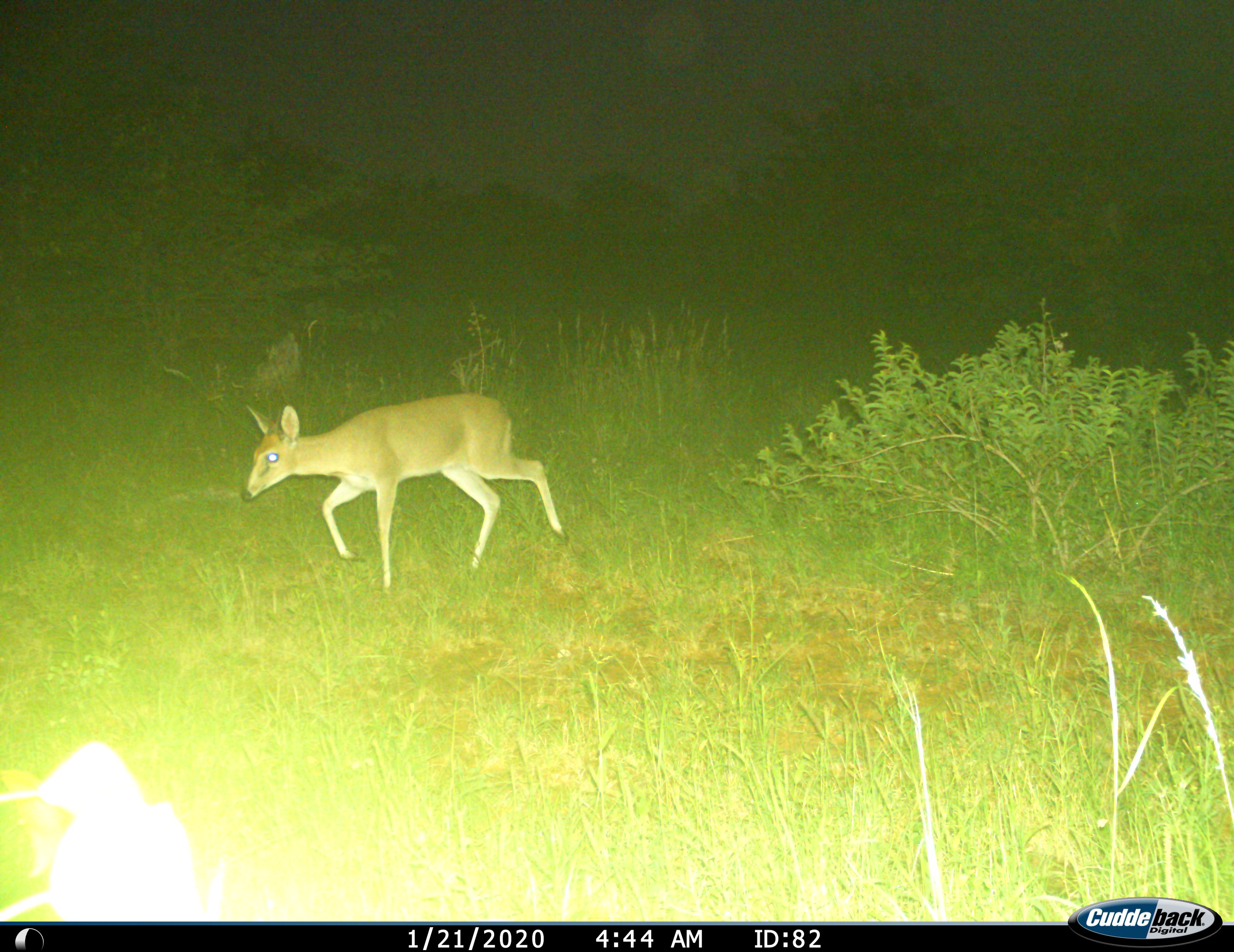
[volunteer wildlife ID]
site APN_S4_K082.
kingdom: Animalia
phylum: Chordata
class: Mammalia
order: Artiodactyla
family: Bovidae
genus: Sylvicapra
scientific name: Sylvicapra grimmia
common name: common duiker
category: duikercommongrey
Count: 1.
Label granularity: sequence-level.